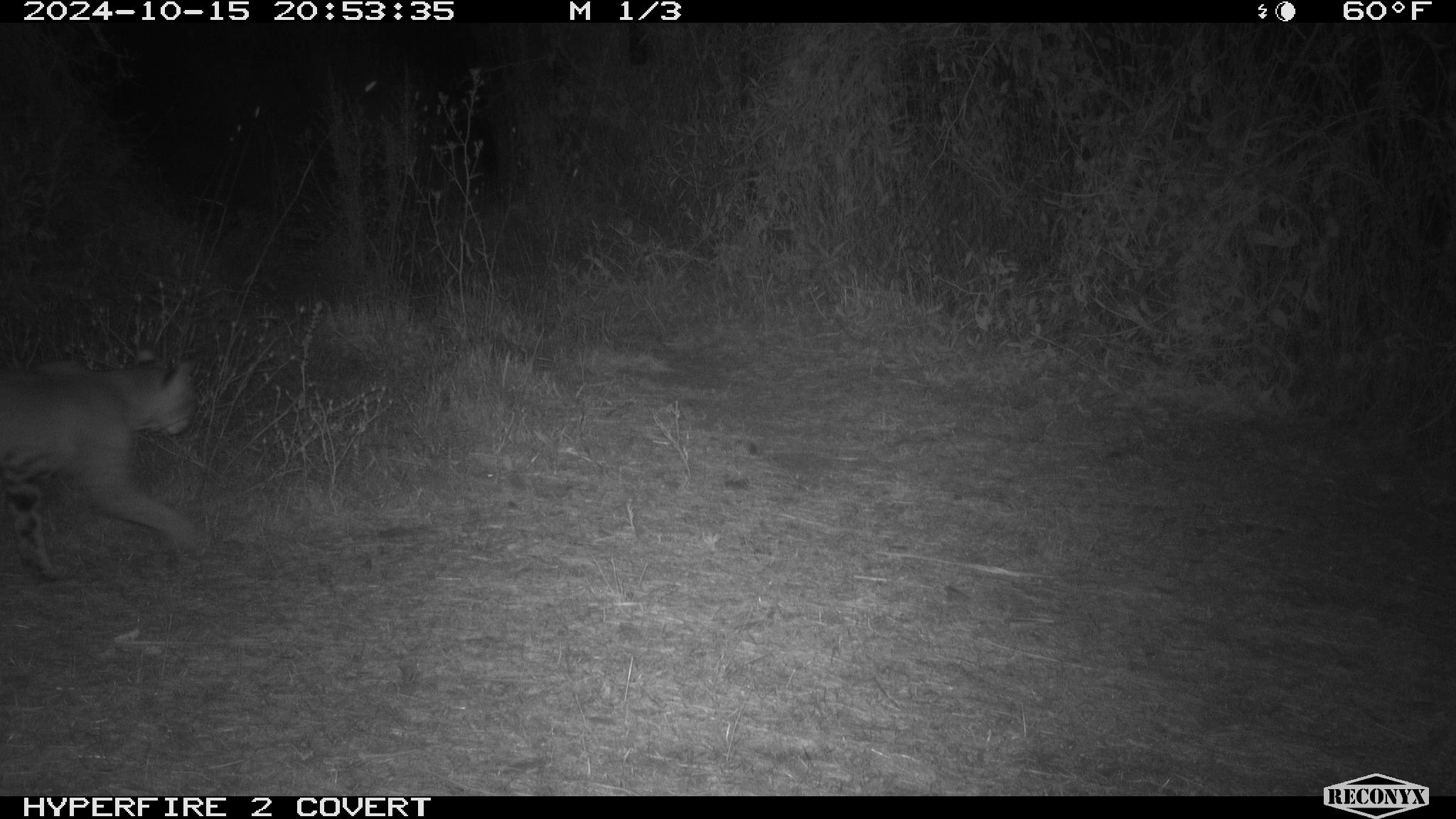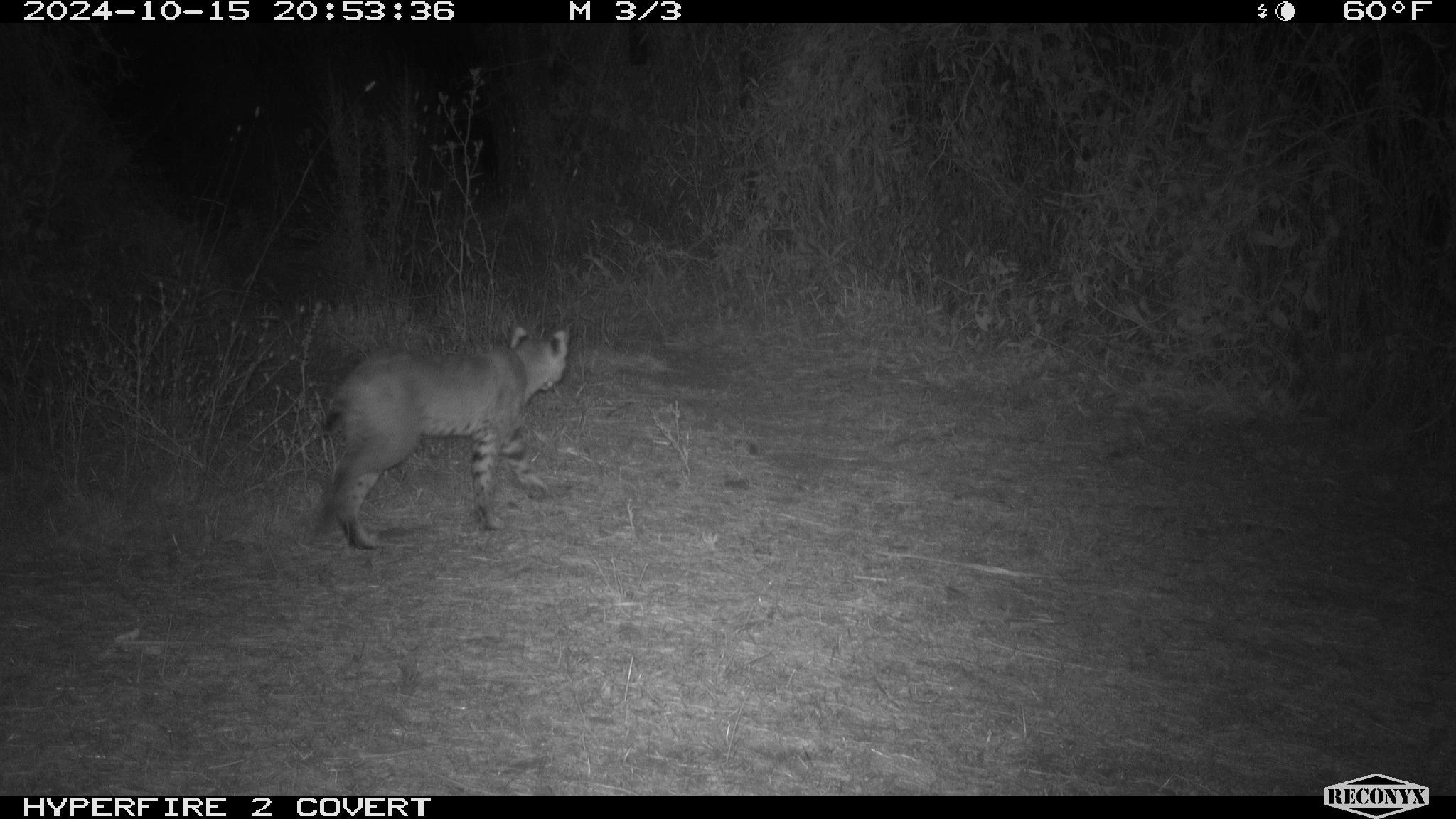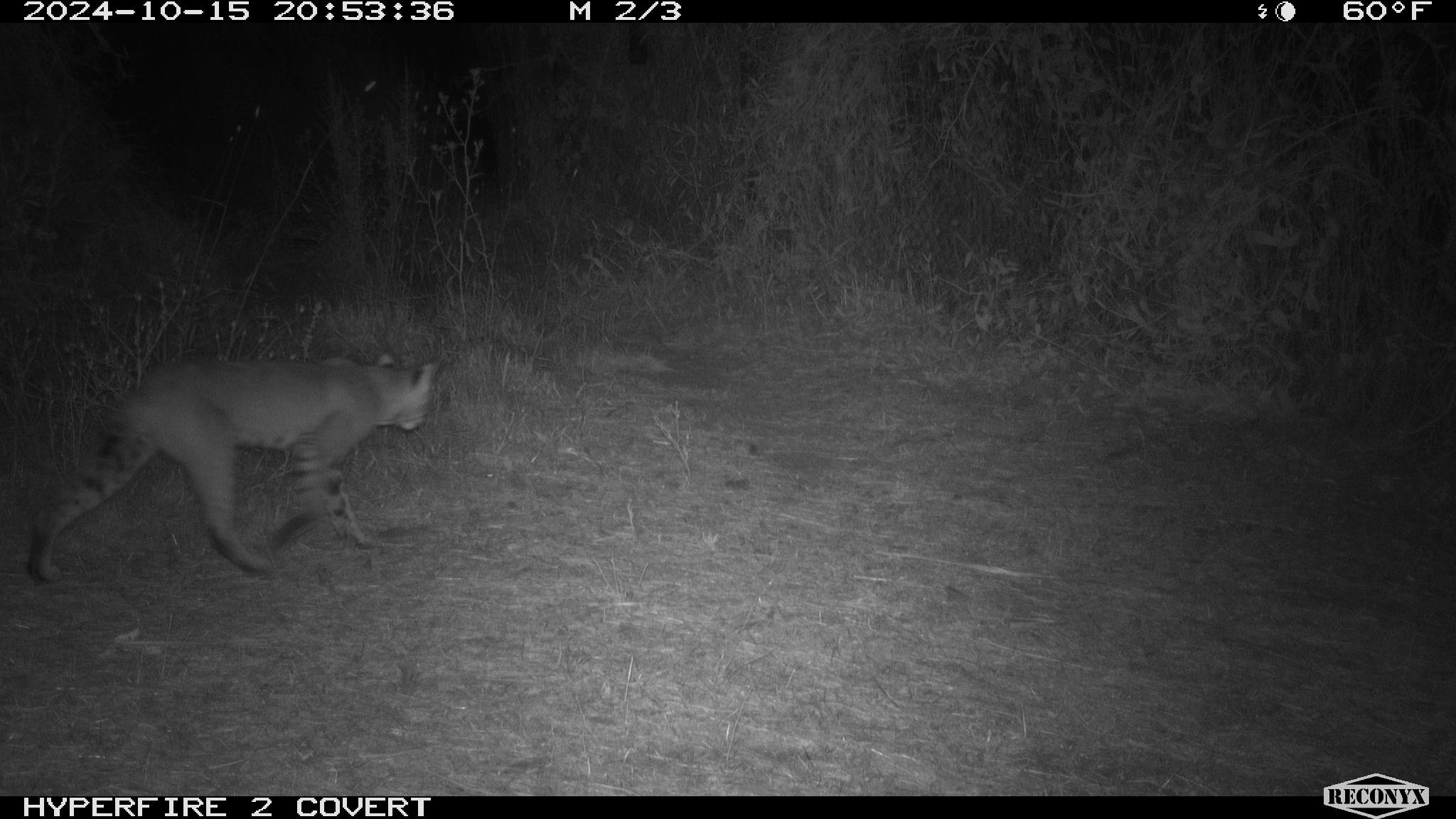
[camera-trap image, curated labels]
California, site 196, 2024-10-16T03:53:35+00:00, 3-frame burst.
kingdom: Animalia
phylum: Chordata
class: Mammalia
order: Carnivora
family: Felidae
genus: Lynx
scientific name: Lynx rufus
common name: bobcat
Bobcat (Lynx rufus).